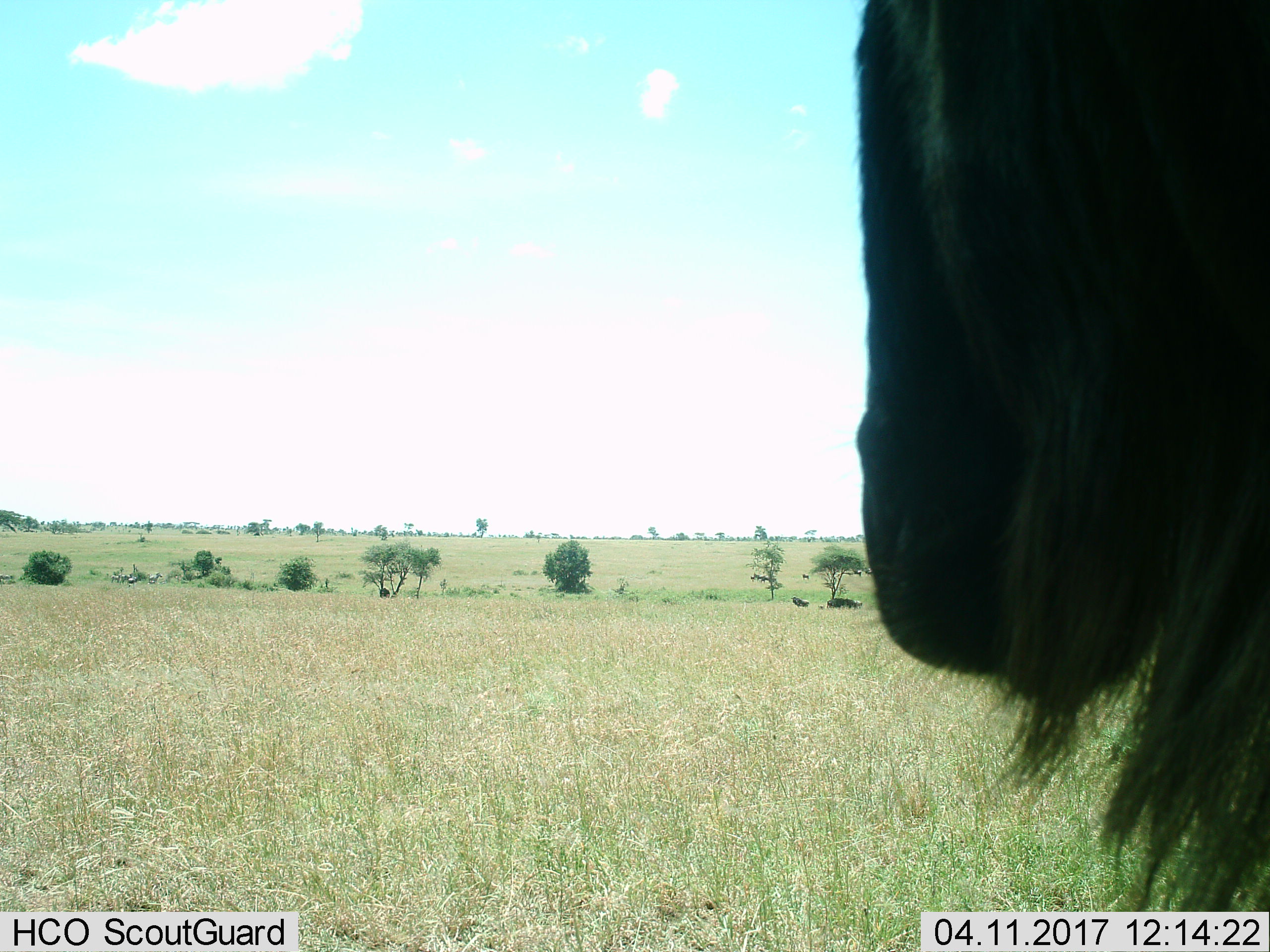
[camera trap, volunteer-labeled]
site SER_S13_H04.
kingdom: Animalia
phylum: Chordata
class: Mammalia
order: Artiodactyla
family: Bovidae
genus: Connochaetes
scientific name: Connochaetes taurinus taurinus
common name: blue wildebeest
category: wildebeestblue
Wildebeestblue (blue wildebeest) (Connochaetes taurinus taurinus), count 1. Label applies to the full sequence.